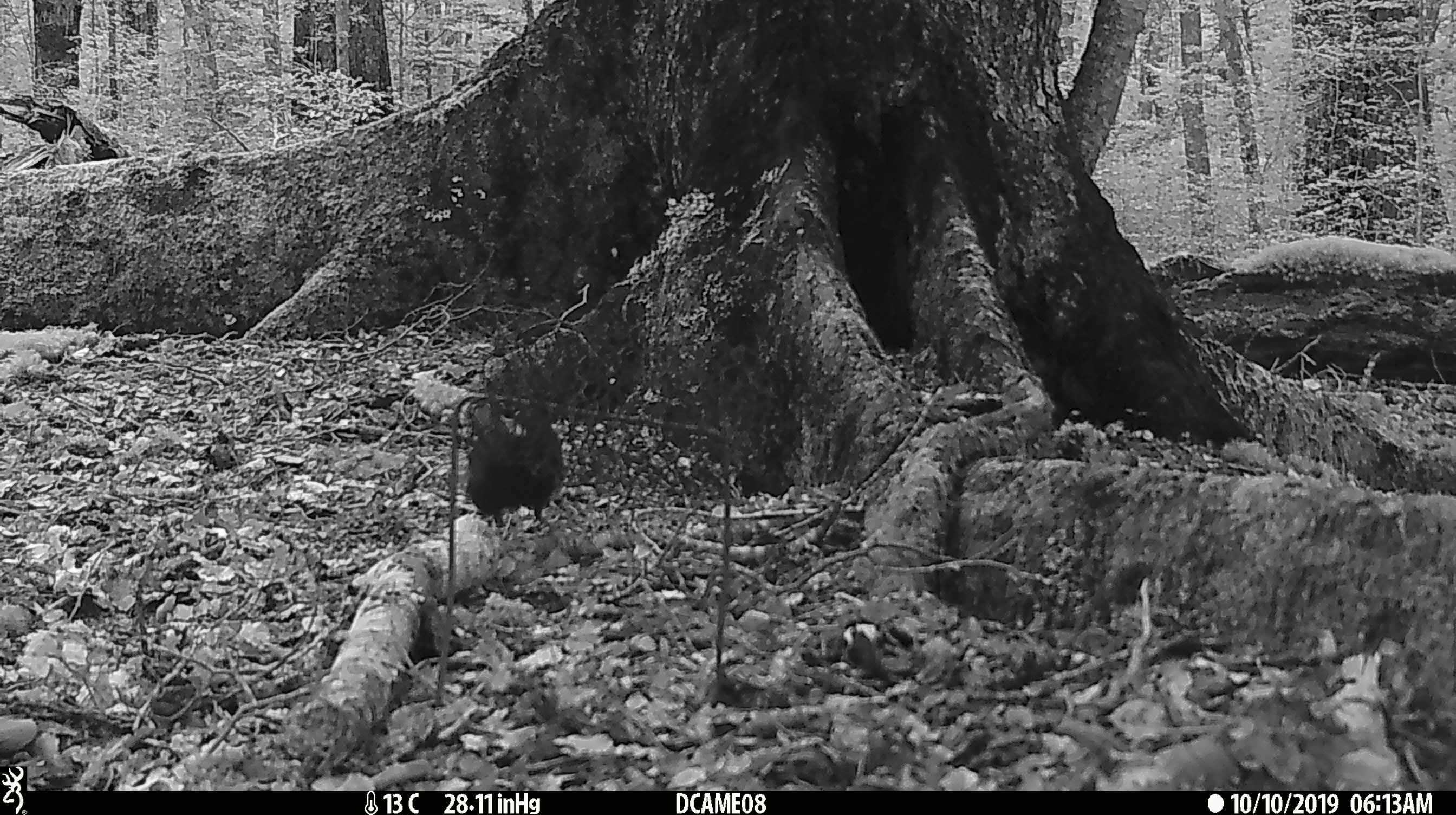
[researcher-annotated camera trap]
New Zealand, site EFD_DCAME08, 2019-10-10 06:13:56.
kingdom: Animalia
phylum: Chordata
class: Aves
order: Passeriformes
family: Turdidae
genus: Turdus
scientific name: Turdus merula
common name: eurasian blackbird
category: blackbird